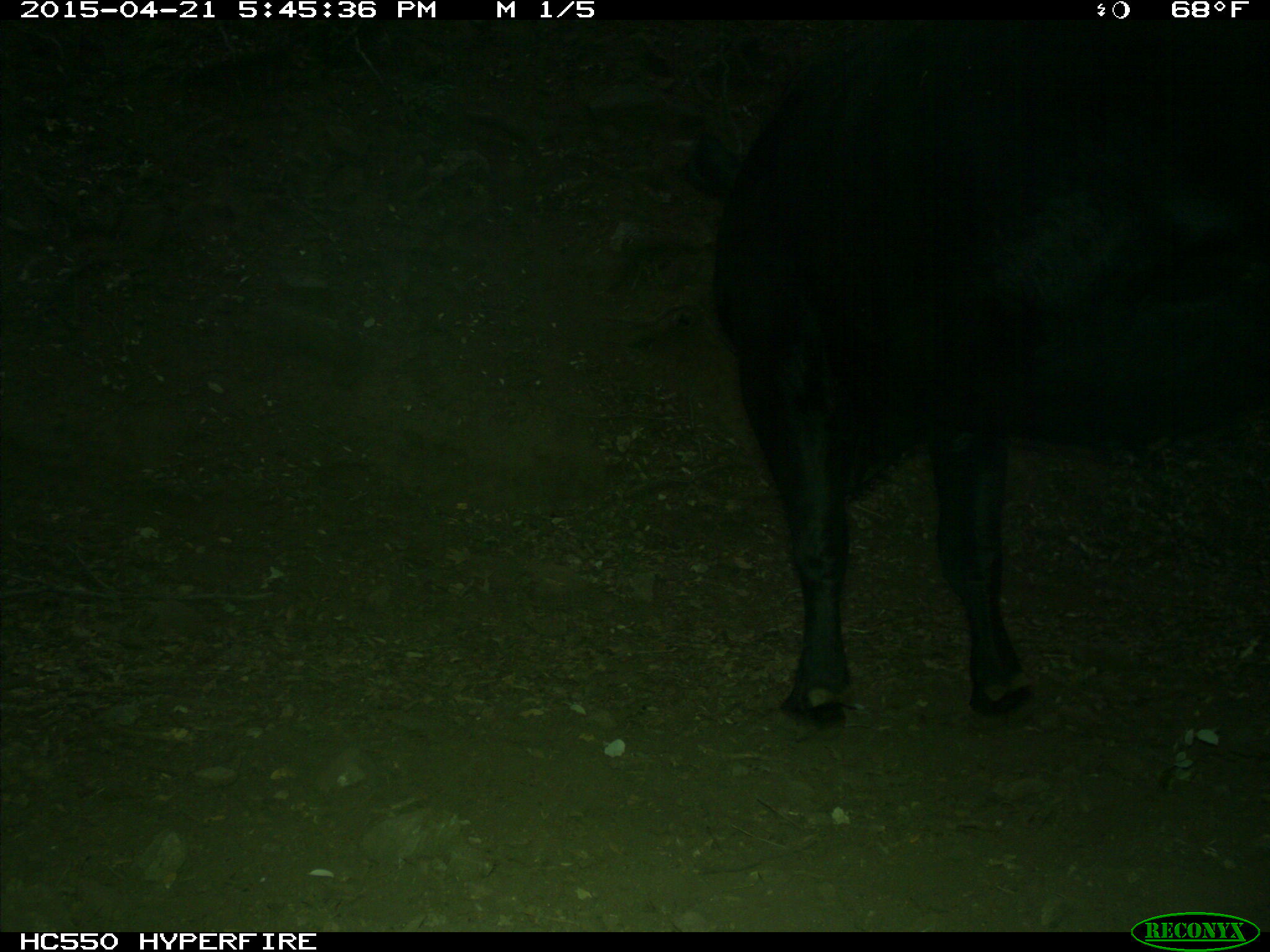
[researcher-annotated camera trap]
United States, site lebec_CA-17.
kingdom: Animalia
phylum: Chordata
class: Mammalia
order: Artiodactyla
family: Bovidae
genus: Bos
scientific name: Bos taurus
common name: domestic cow